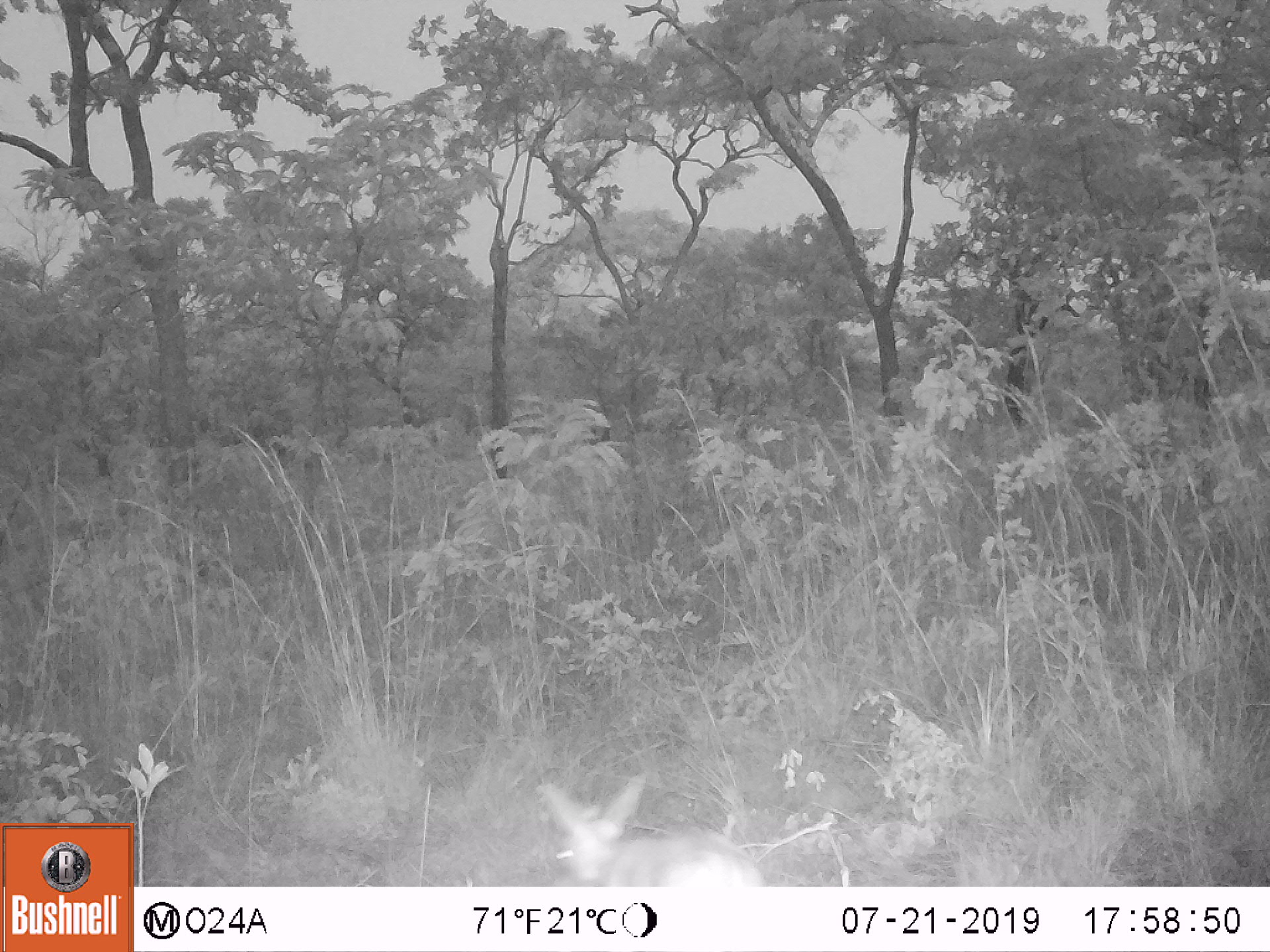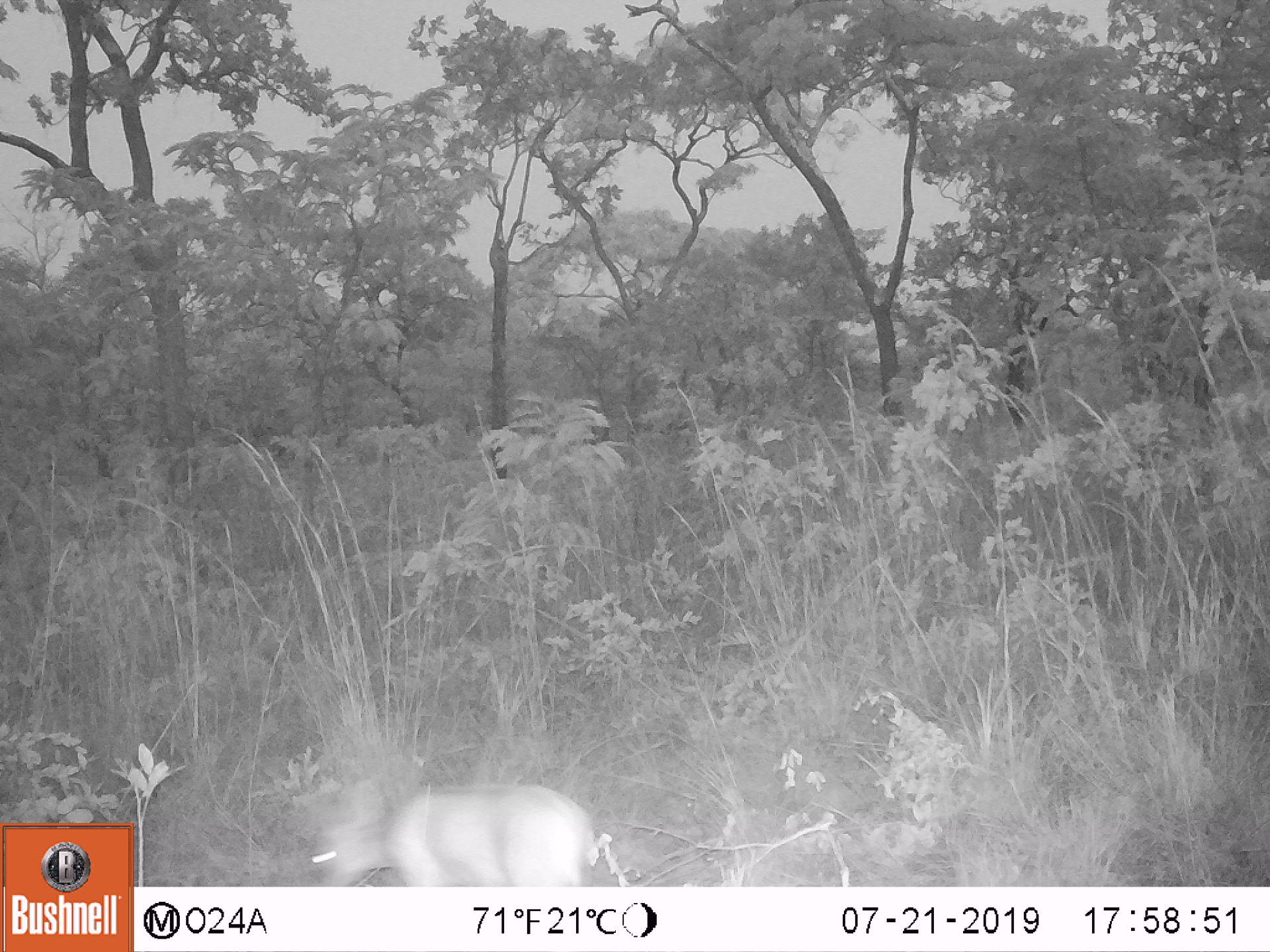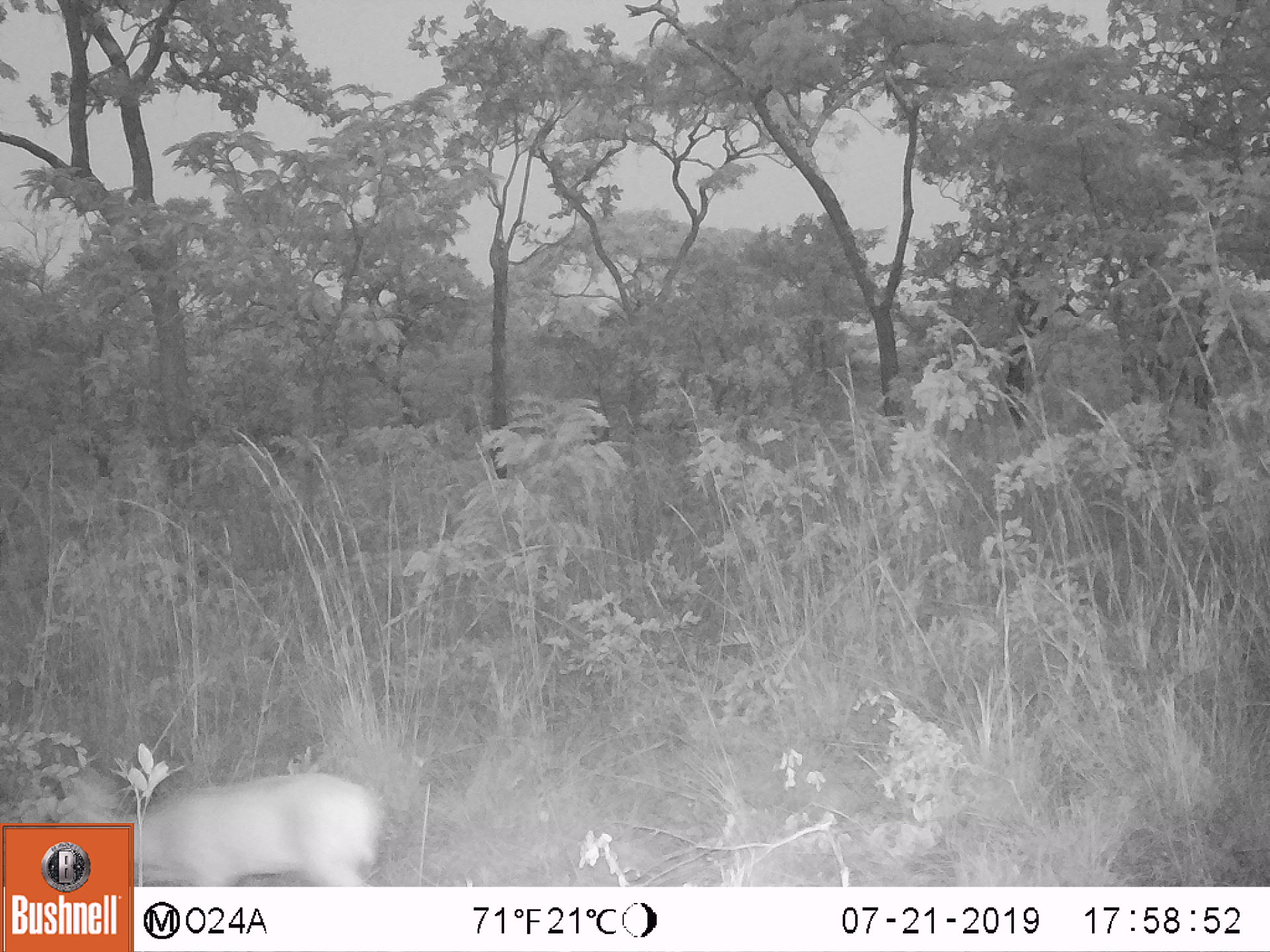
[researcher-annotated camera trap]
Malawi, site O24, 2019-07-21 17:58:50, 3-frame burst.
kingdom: Animalia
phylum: Chordata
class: Mammalia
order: Artiodactyla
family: Bovidae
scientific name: Antilopinae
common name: small antelope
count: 1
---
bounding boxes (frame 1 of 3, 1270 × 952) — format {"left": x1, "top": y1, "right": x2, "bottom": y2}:
small antelope: {"left": 533, "top": 781, "right": 758, "bottom": 877}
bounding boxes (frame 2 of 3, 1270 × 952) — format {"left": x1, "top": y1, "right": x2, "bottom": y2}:
small antelope: {"left": 299, "top": 781, "right": 597, "bottom": 880}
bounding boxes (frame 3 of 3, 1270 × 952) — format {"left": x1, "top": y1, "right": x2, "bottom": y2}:
small antelope: {"left": 140, "top": 766, "right": 383, "bottom": 883}